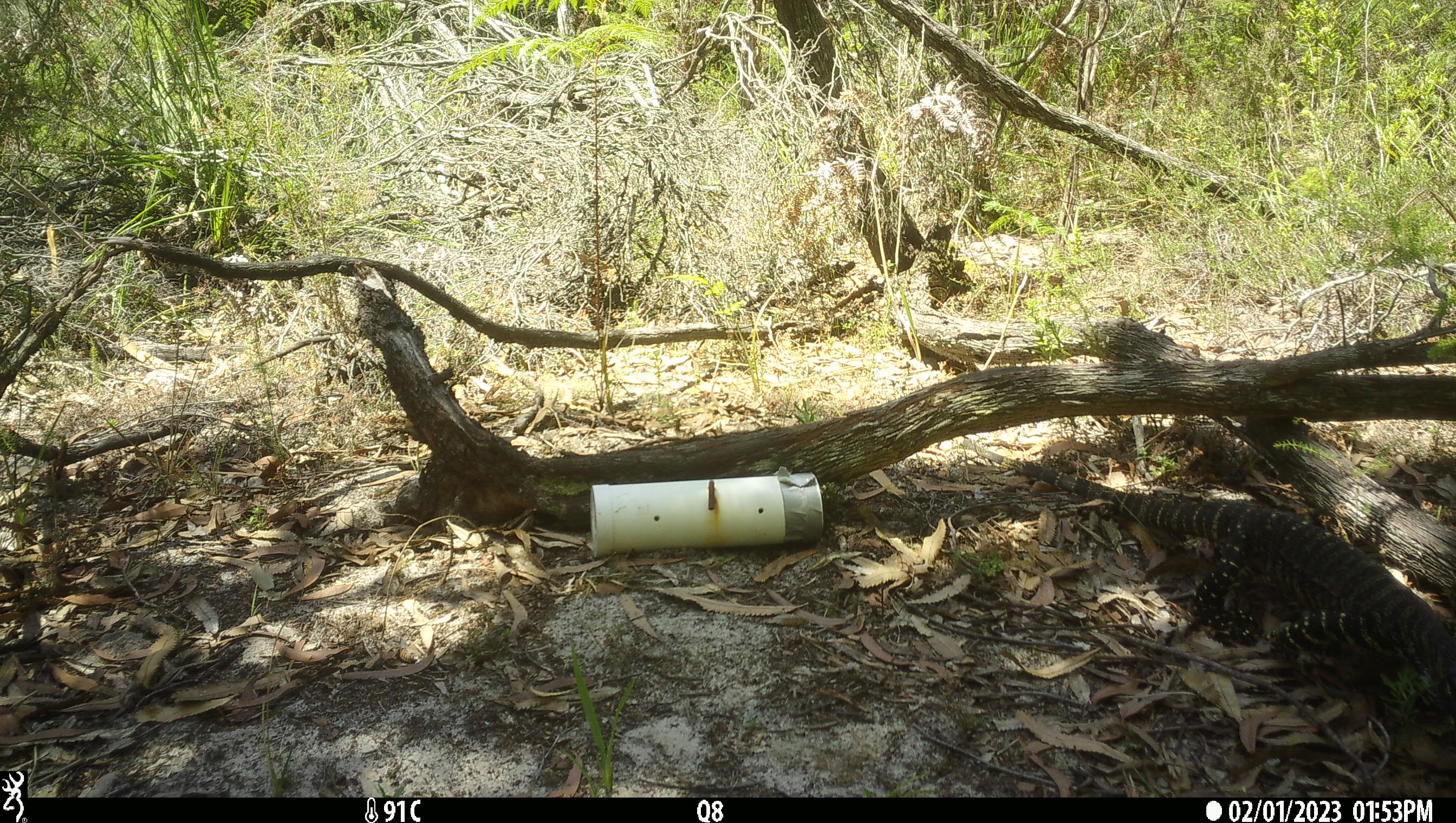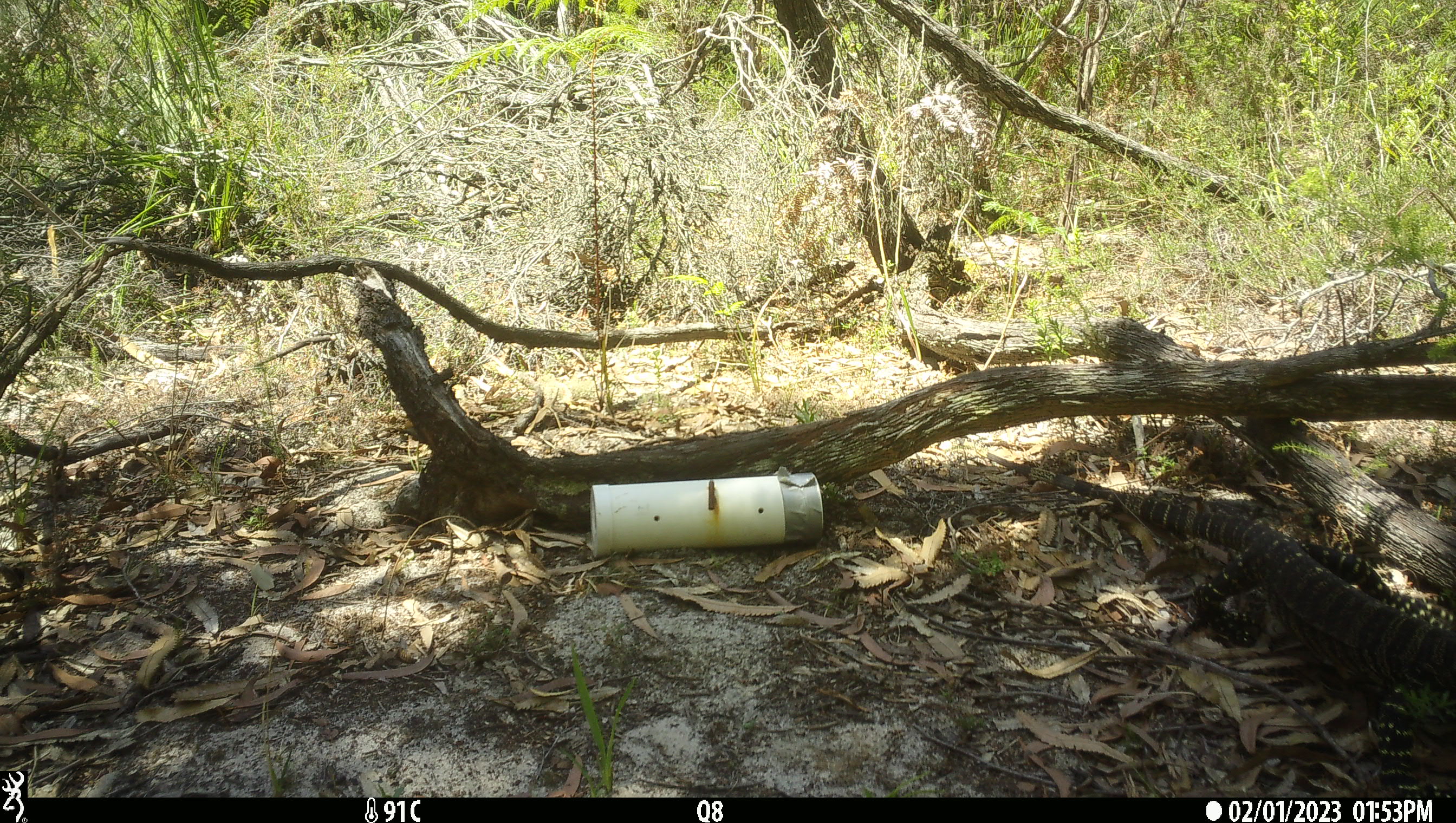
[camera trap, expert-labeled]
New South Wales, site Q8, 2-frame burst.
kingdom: Animalia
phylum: Chordata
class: Reptilia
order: Squamata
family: Varanidae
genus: Varanus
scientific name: Varanus varius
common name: lace monitor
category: goanna